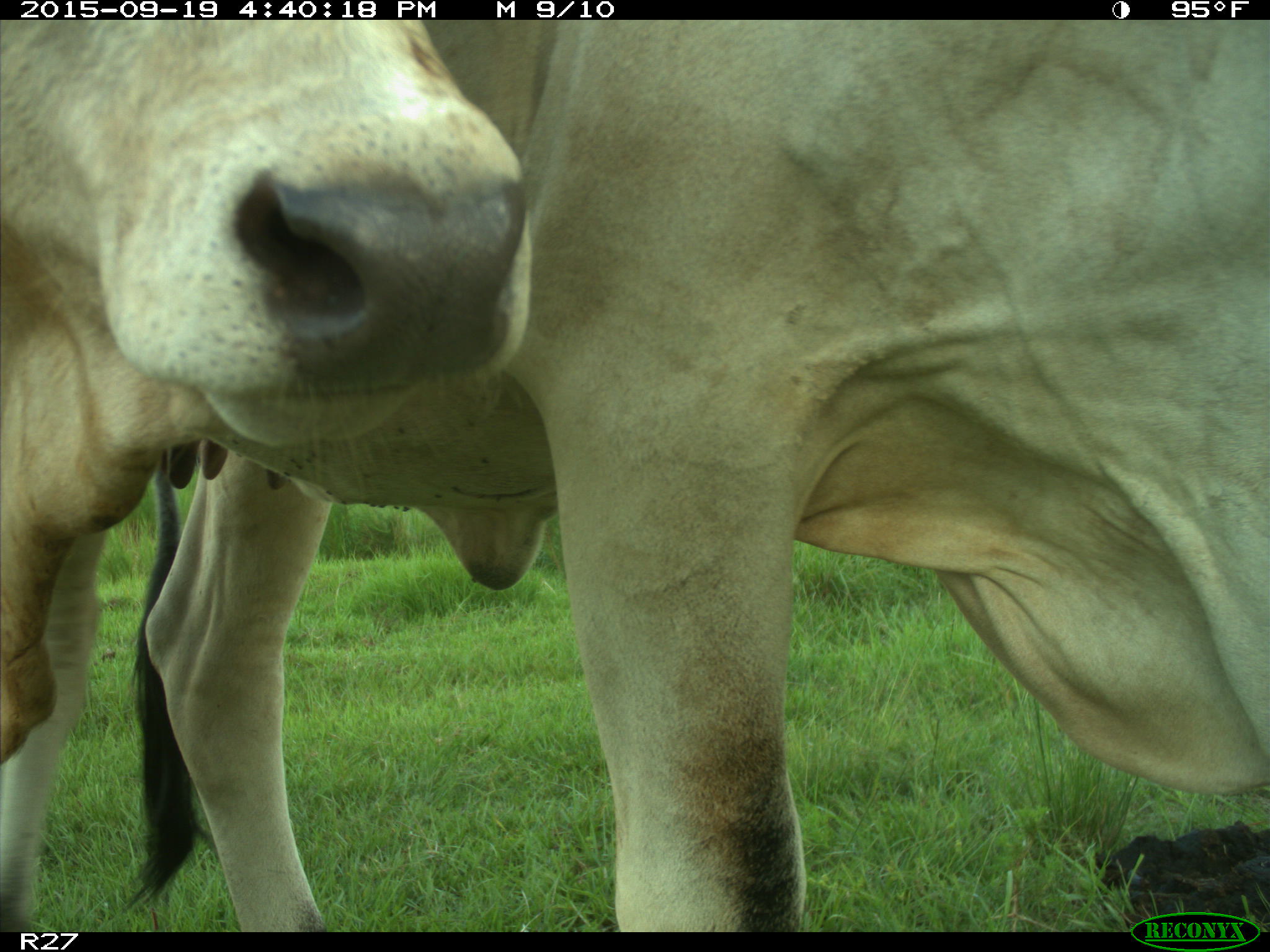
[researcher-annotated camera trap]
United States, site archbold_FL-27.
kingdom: Animalia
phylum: Chordata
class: Mammalia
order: Artiodactyla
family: Bovidae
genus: Bos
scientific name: Bos taurus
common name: domestic cow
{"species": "Bos taurus (domestic cow)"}